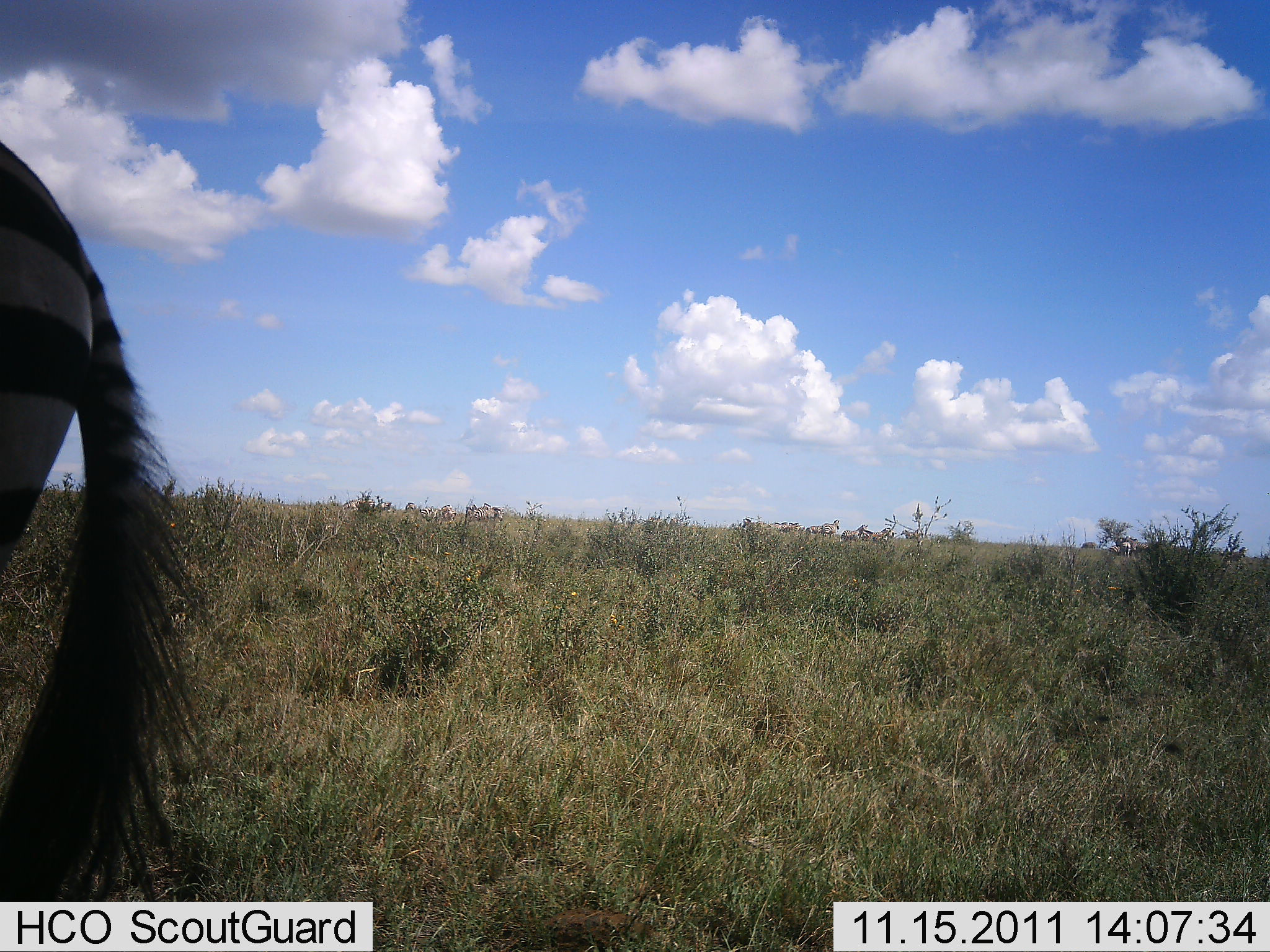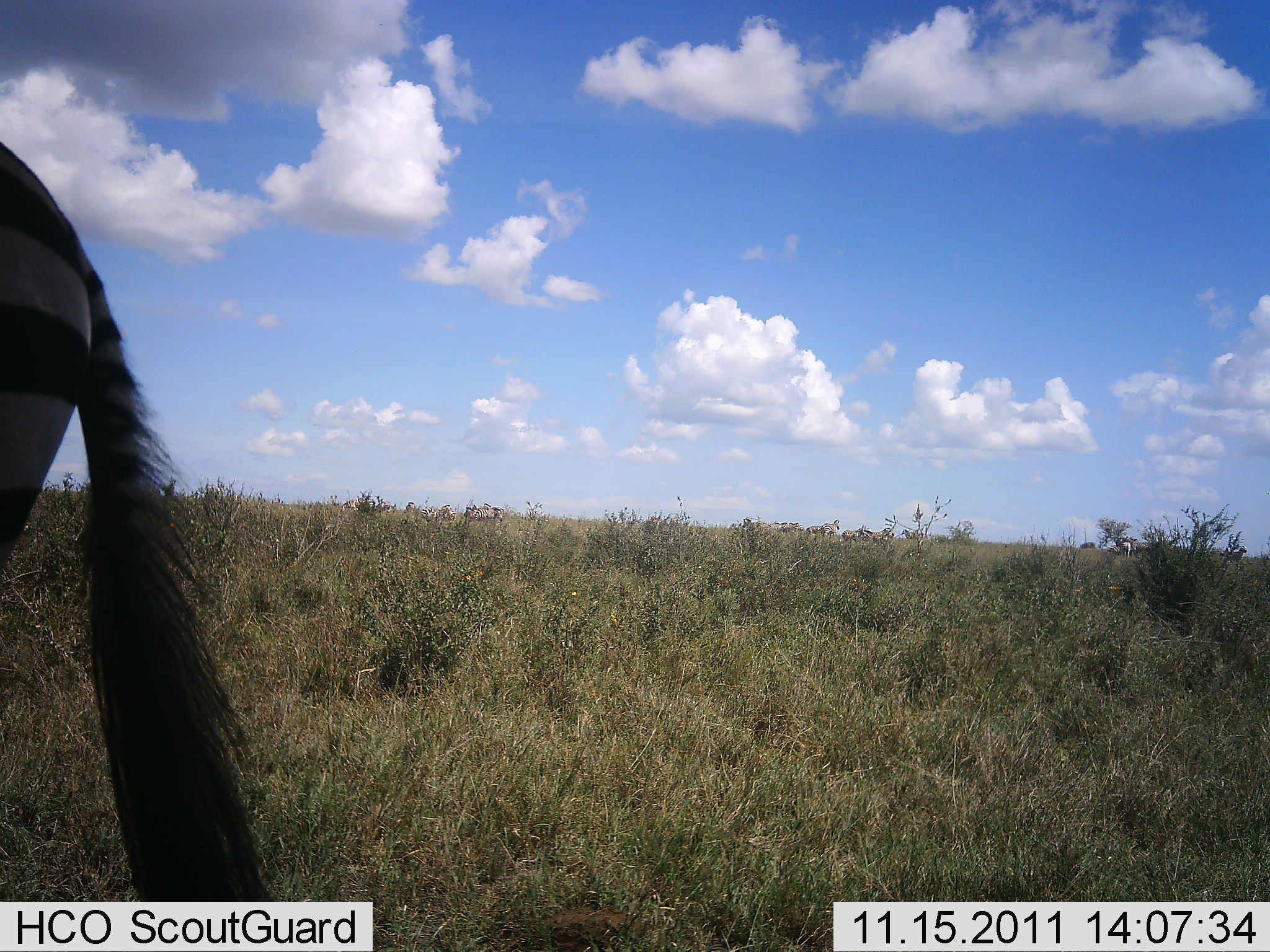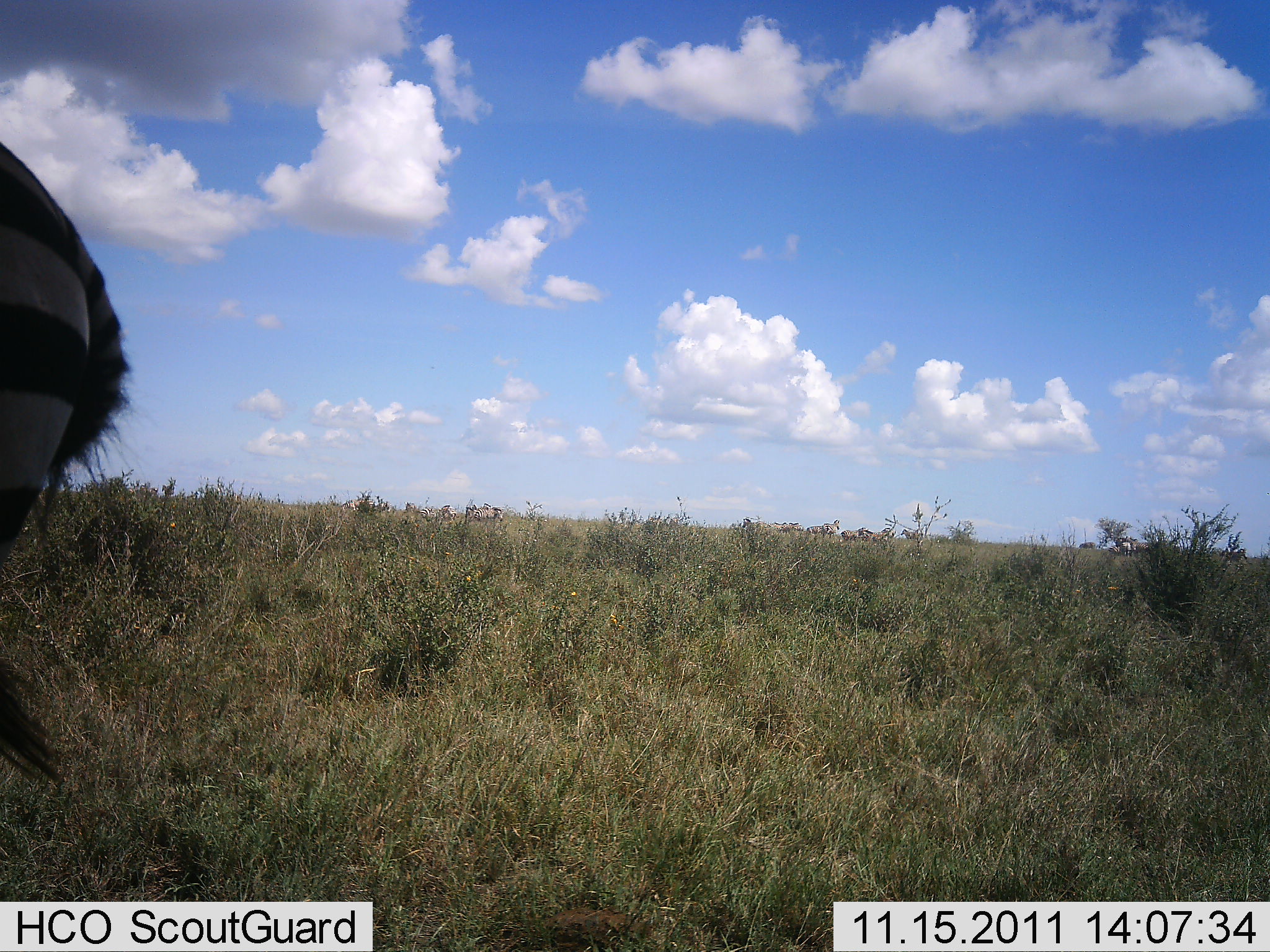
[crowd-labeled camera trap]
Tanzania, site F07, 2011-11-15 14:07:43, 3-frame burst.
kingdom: Animalia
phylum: Chordata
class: Mammalia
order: Perissodactyla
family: Equidae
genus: Equus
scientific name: Equus quagga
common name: plains zebra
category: zebra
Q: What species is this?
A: Zebra (plains zebra) (Equus quagga).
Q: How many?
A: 1.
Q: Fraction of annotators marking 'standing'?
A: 83%.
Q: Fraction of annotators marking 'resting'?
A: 8%.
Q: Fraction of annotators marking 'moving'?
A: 8%.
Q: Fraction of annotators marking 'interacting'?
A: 0%.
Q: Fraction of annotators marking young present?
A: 0%.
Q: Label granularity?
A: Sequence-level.